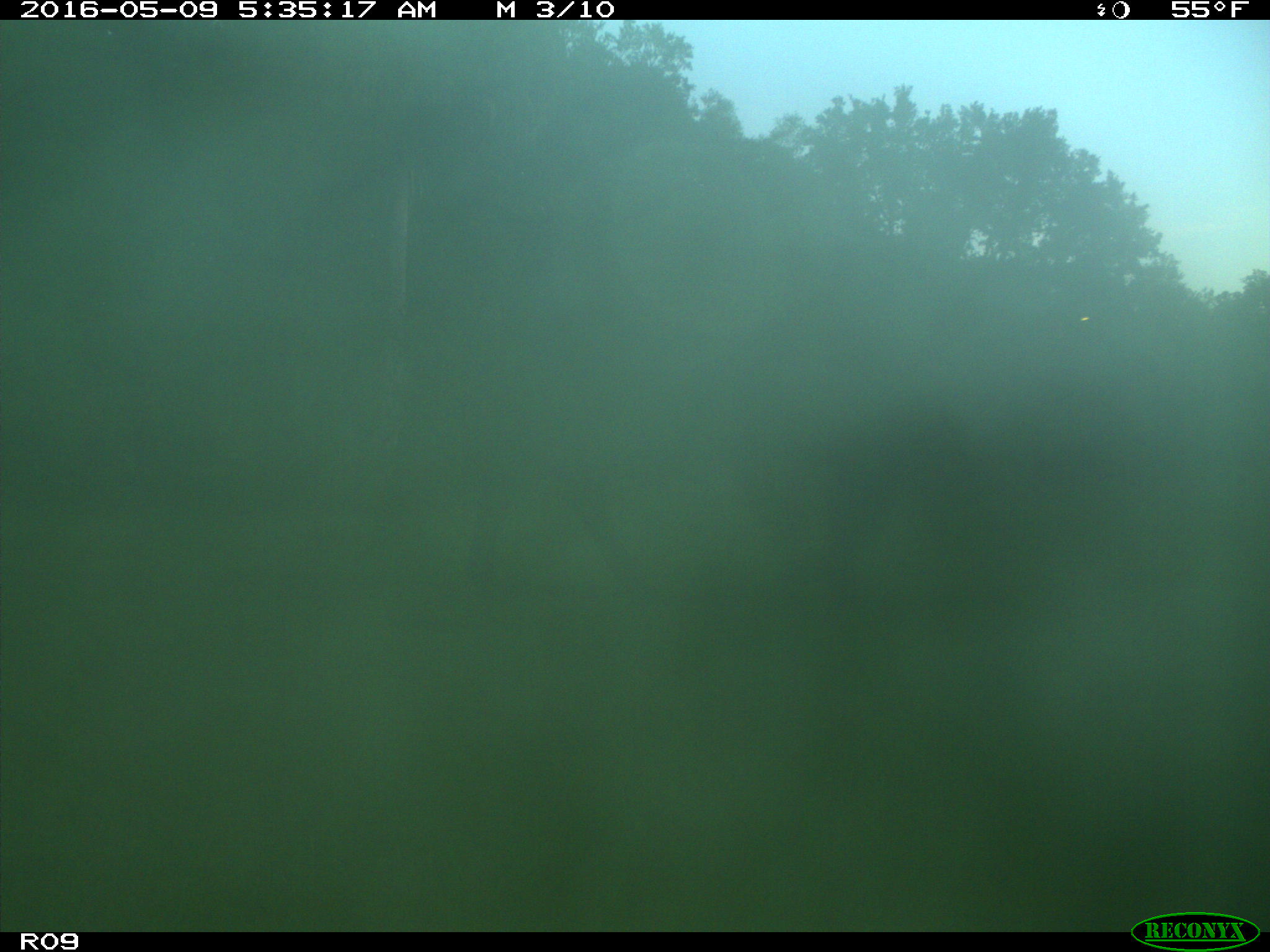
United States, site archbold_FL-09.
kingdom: Animalia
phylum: Chordata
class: Mammalia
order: Artiodactyla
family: Bovidae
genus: Bos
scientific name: Bos taurus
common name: domestic cow